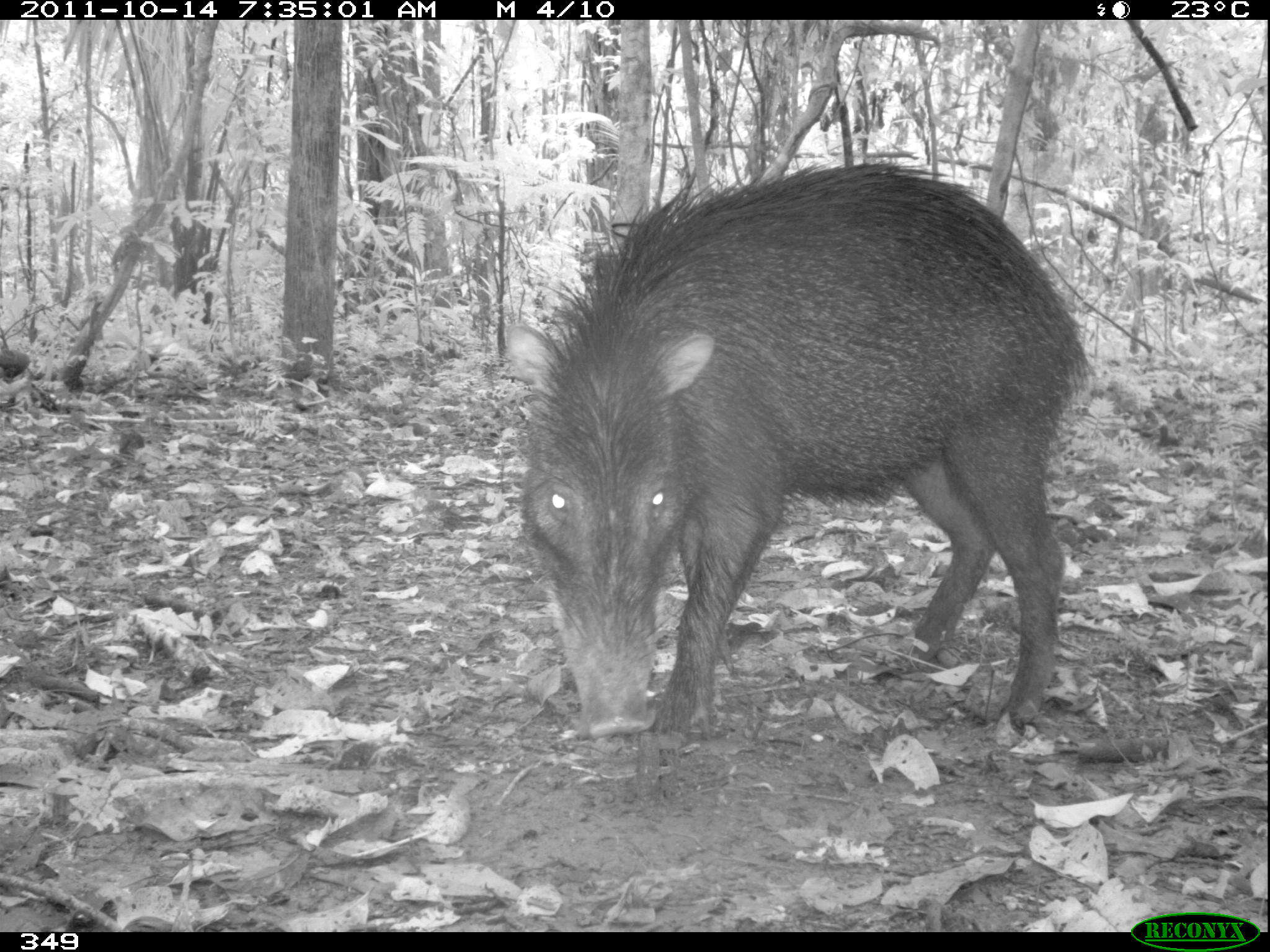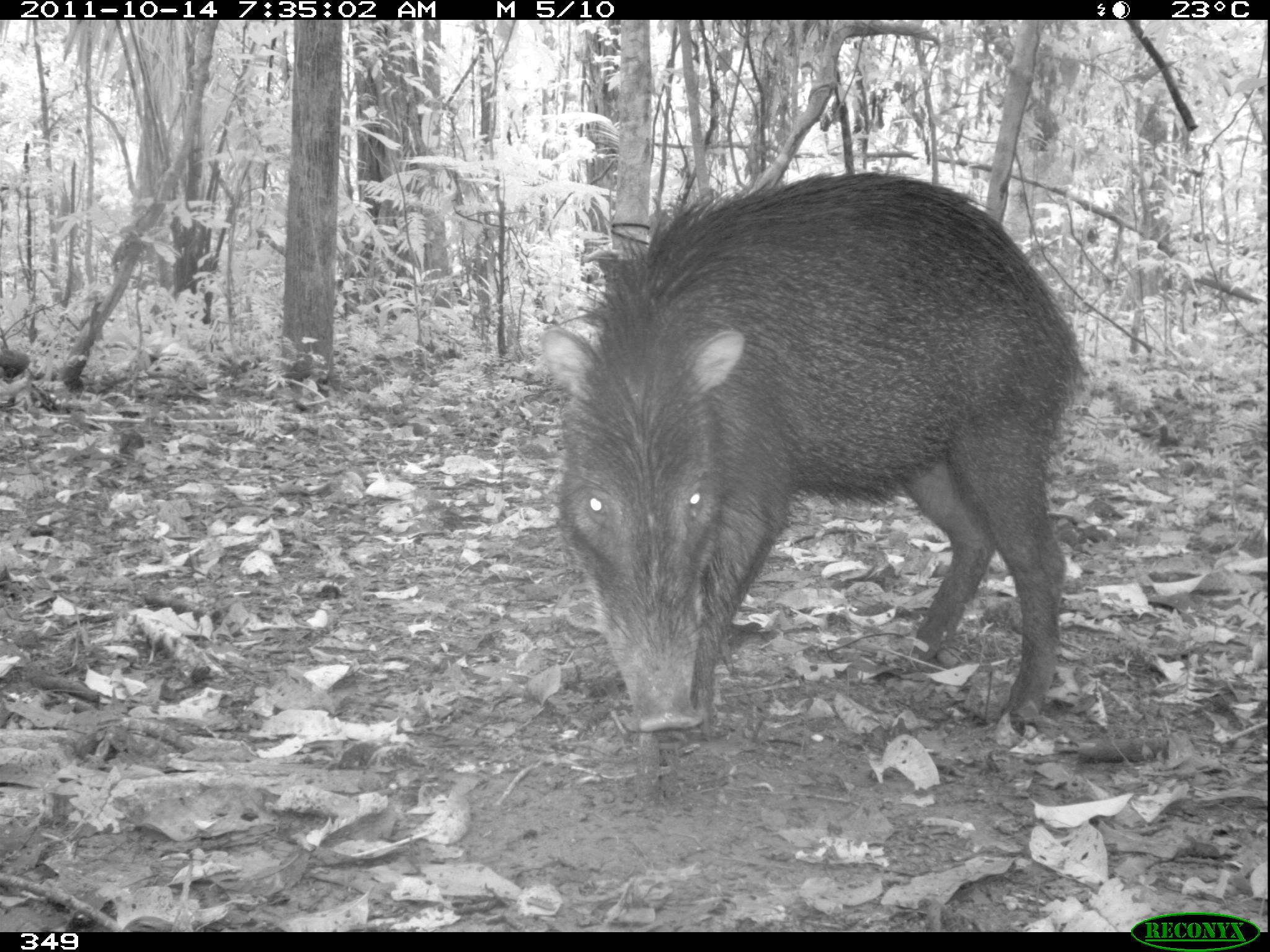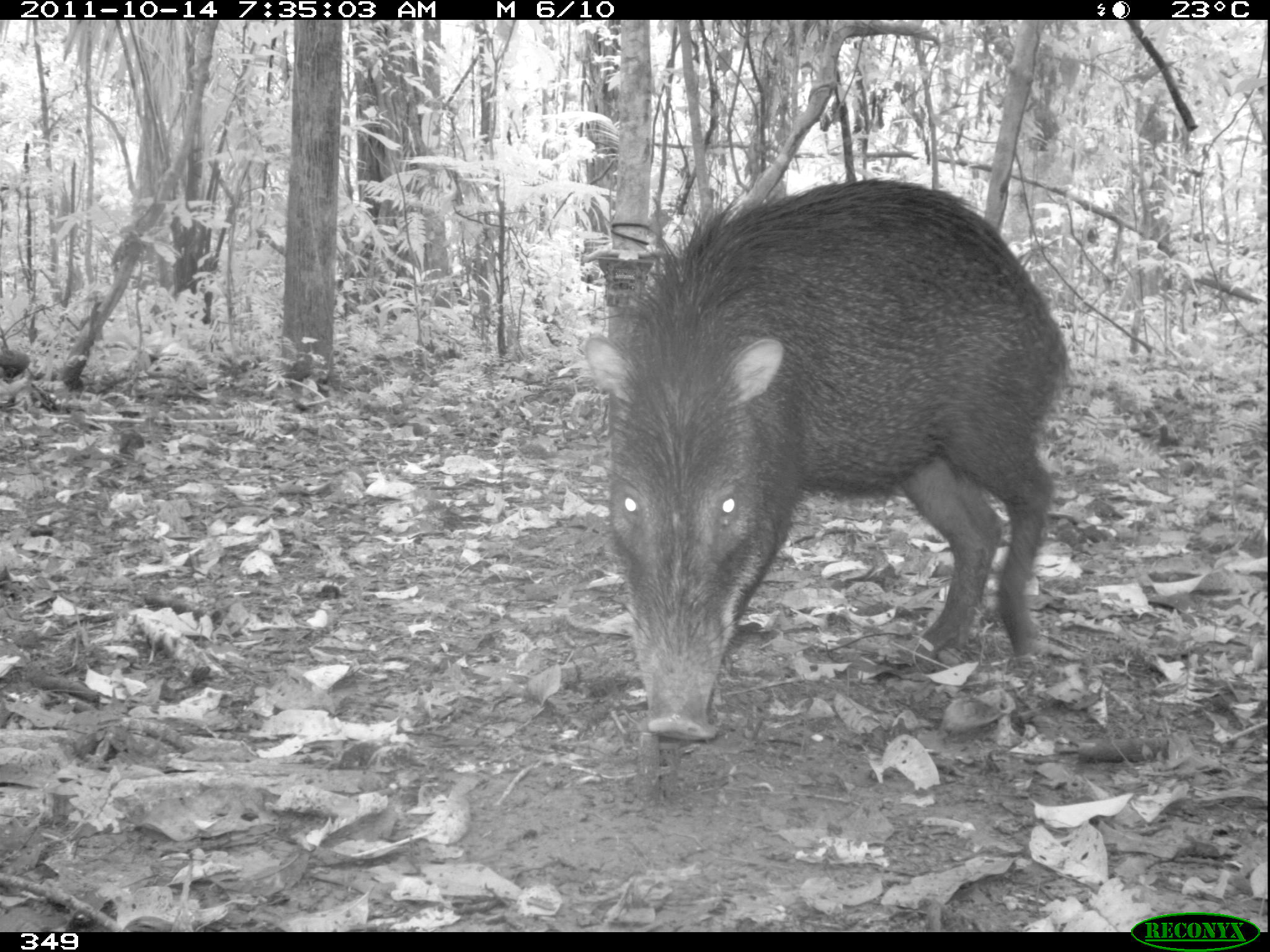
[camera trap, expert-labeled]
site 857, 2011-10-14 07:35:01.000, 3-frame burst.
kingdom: Animalia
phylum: Chordata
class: Mammalia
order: Artiodactyla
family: Tayassuidae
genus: Tayassu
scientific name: Tayassu pecari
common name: white-lipped peccary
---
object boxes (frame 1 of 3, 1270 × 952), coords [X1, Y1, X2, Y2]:
tayassu pecari: [505, 157, 1096, 743]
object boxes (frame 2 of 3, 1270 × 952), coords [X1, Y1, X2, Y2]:
tayassu pecari: [555, 172, 1120, 733]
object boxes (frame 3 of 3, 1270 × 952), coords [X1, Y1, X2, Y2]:
tayassu pecari: [581, 175, 1071, 740]